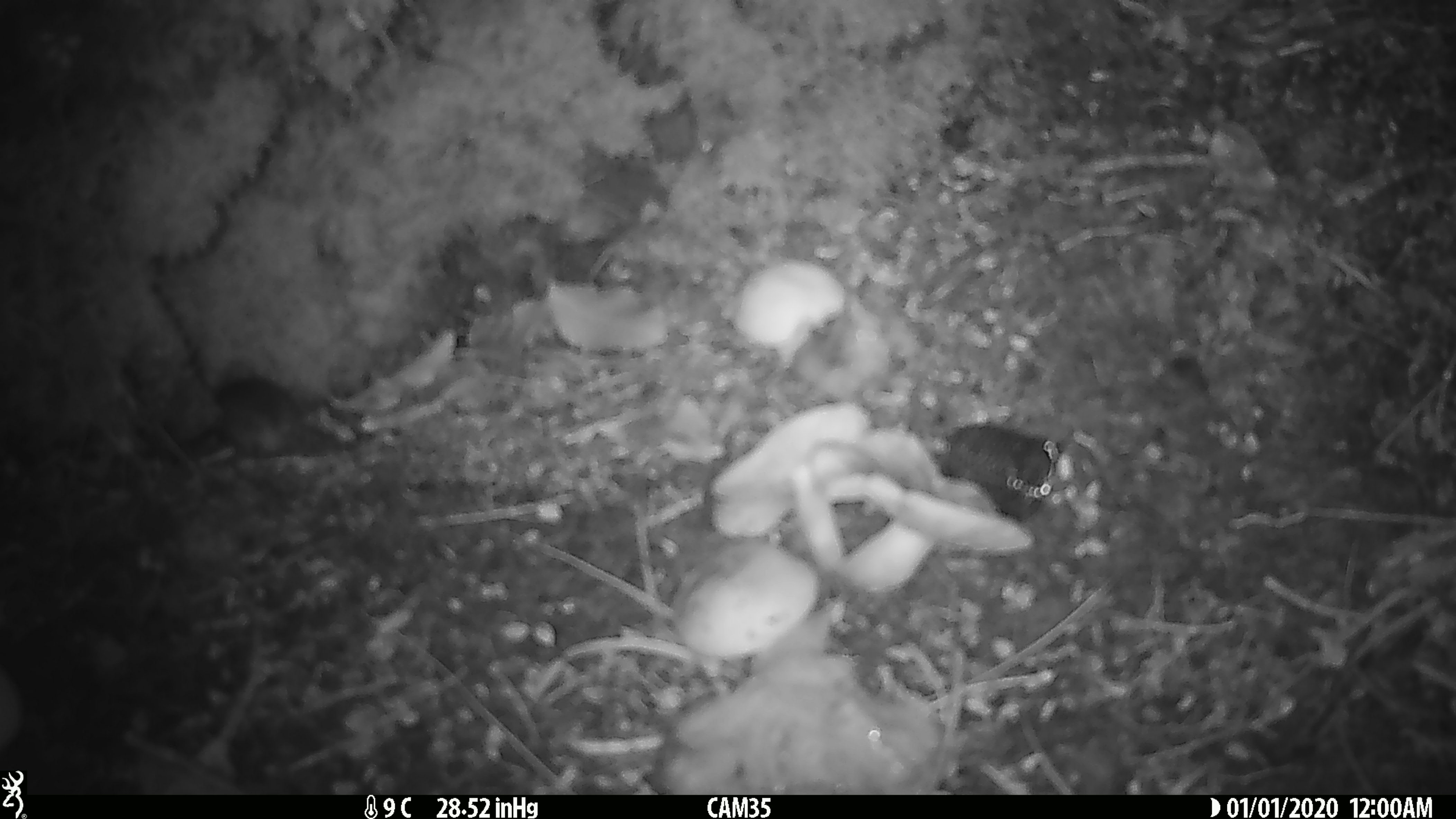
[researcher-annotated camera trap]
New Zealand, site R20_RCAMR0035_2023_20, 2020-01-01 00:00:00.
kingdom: Animalia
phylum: Chordata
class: Mammalia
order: Rodentia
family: Muridae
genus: Mus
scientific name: Mus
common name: mouse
Mouse (Mus).